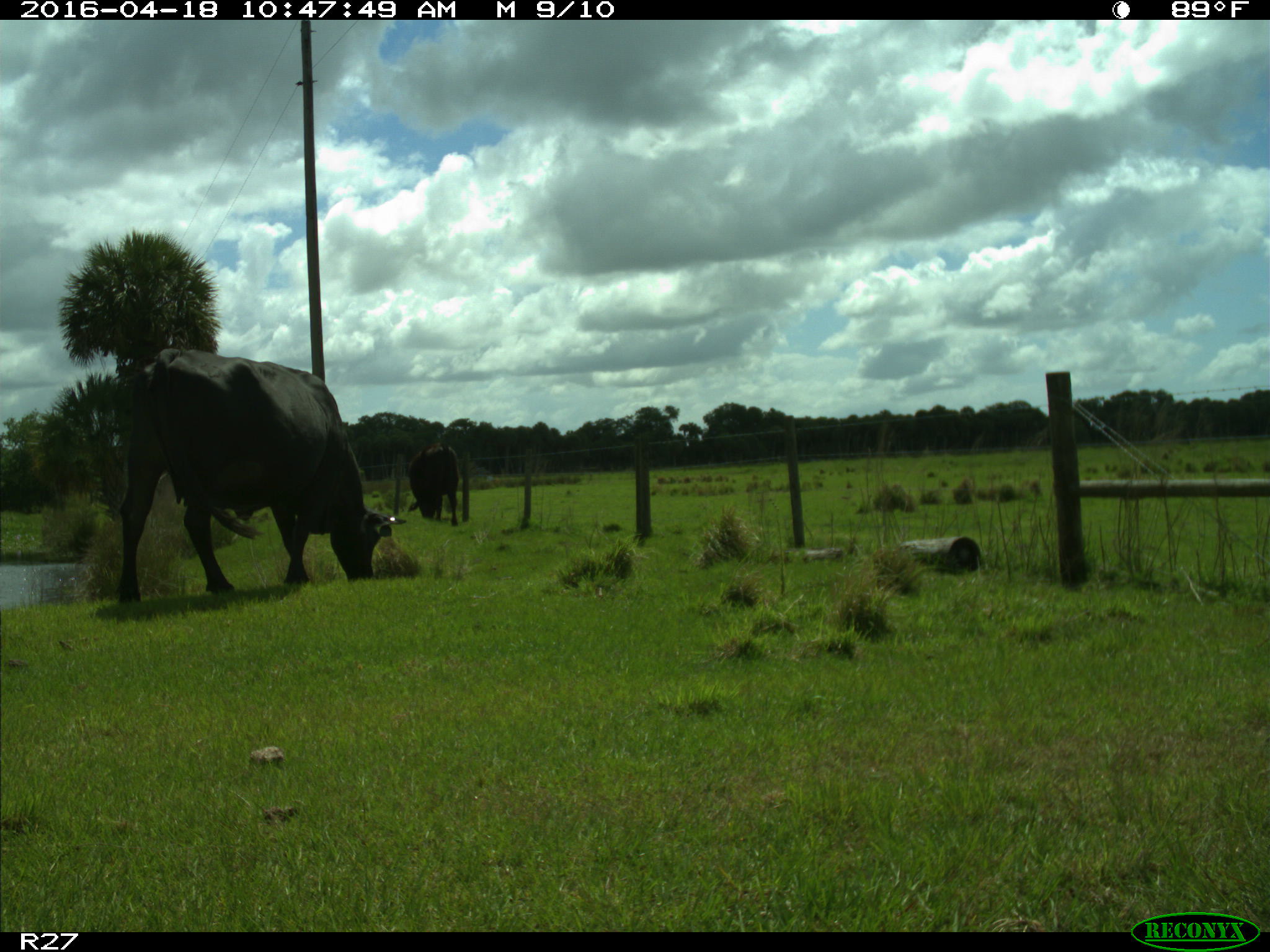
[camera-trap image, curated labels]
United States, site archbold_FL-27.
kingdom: Animalia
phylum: Chordata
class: Mammalia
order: Artiodactyla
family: Bovidae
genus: Bos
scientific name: Bos taurus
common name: domestic cow